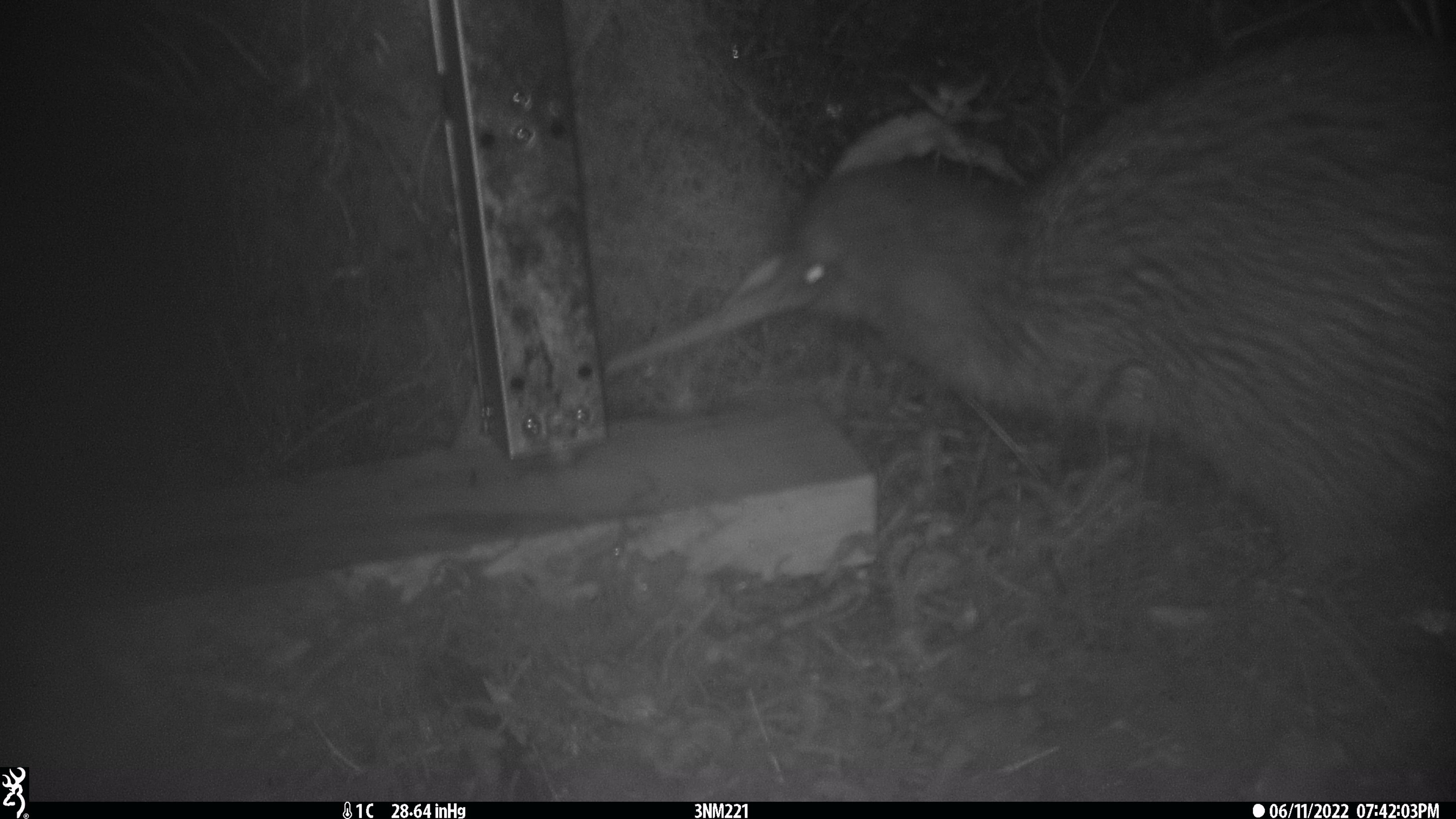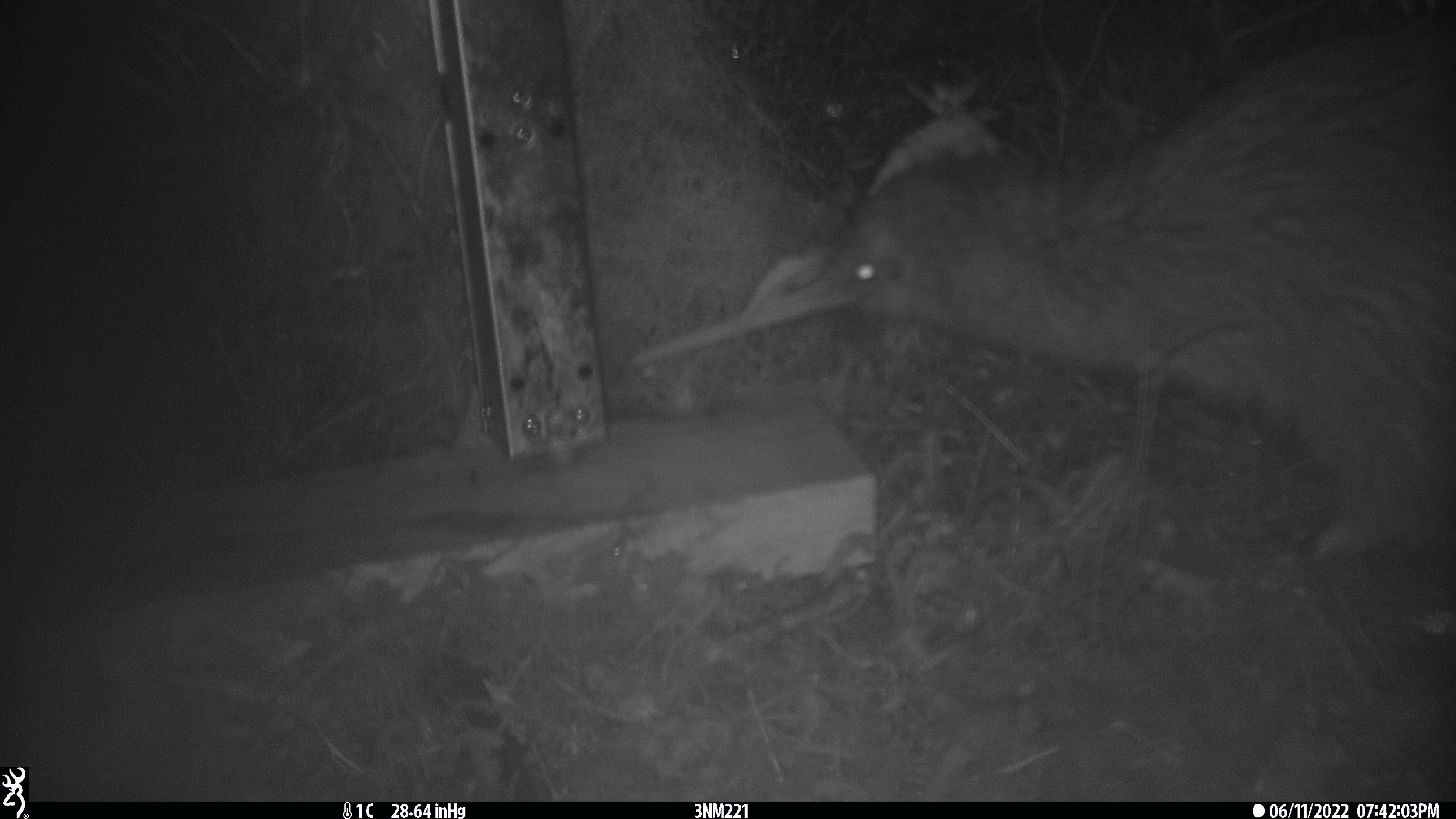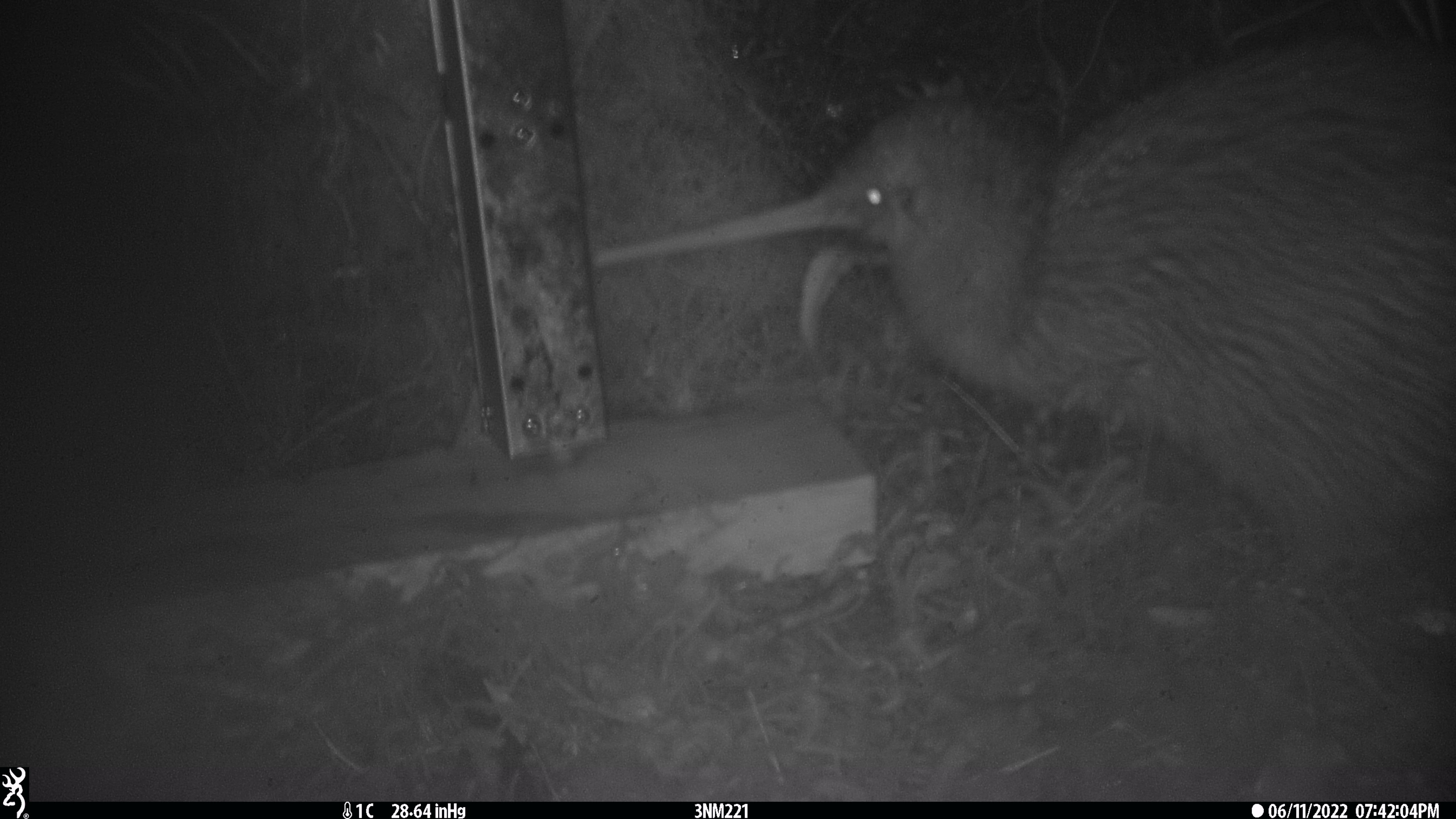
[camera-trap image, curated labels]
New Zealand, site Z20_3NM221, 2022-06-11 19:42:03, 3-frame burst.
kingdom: Animalia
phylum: Chordata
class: Aves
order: Apterygiformes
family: Apterygidae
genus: Apteryx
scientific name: Apteryx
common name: kiwi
Kiwi (Apteryx).